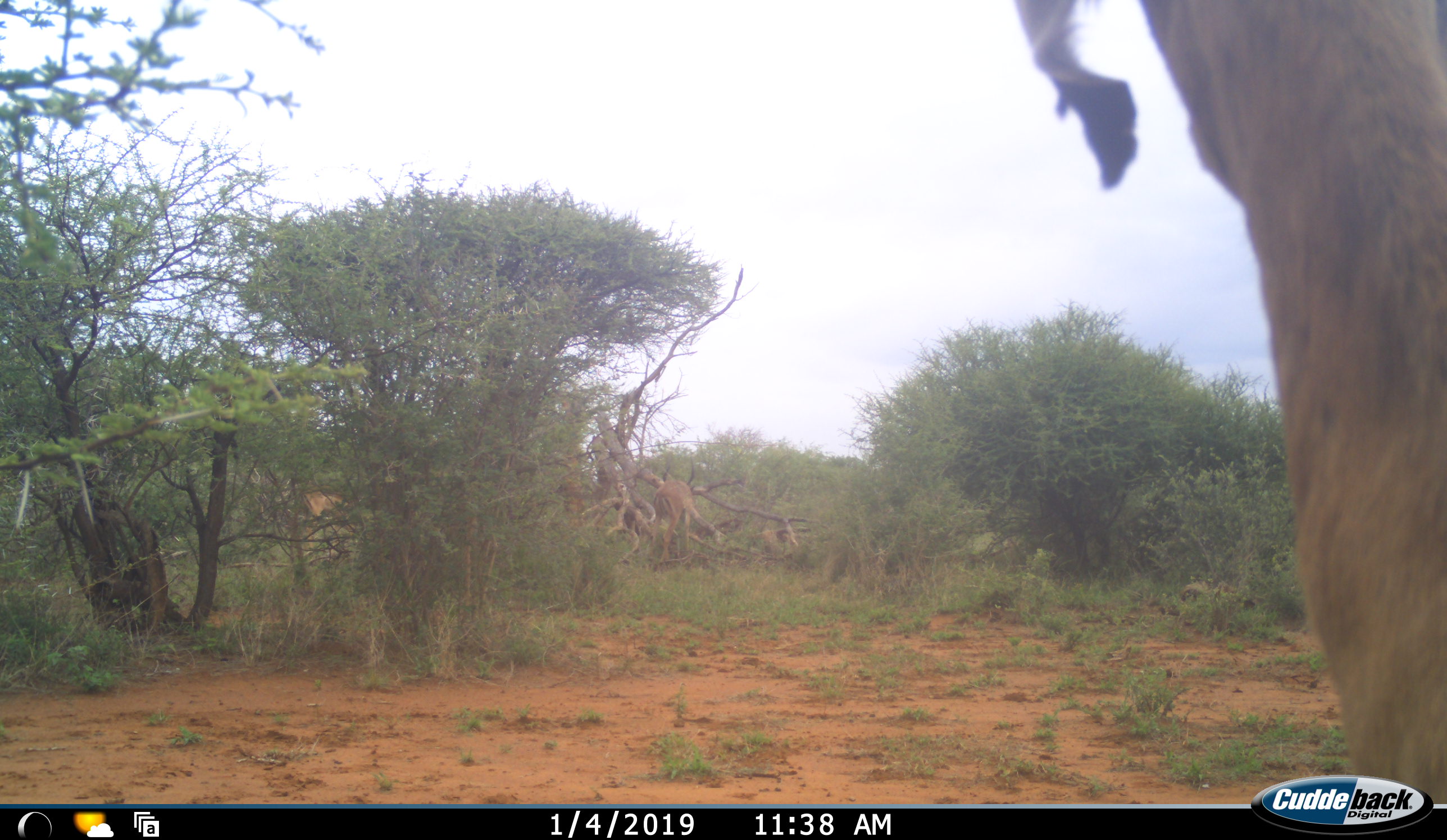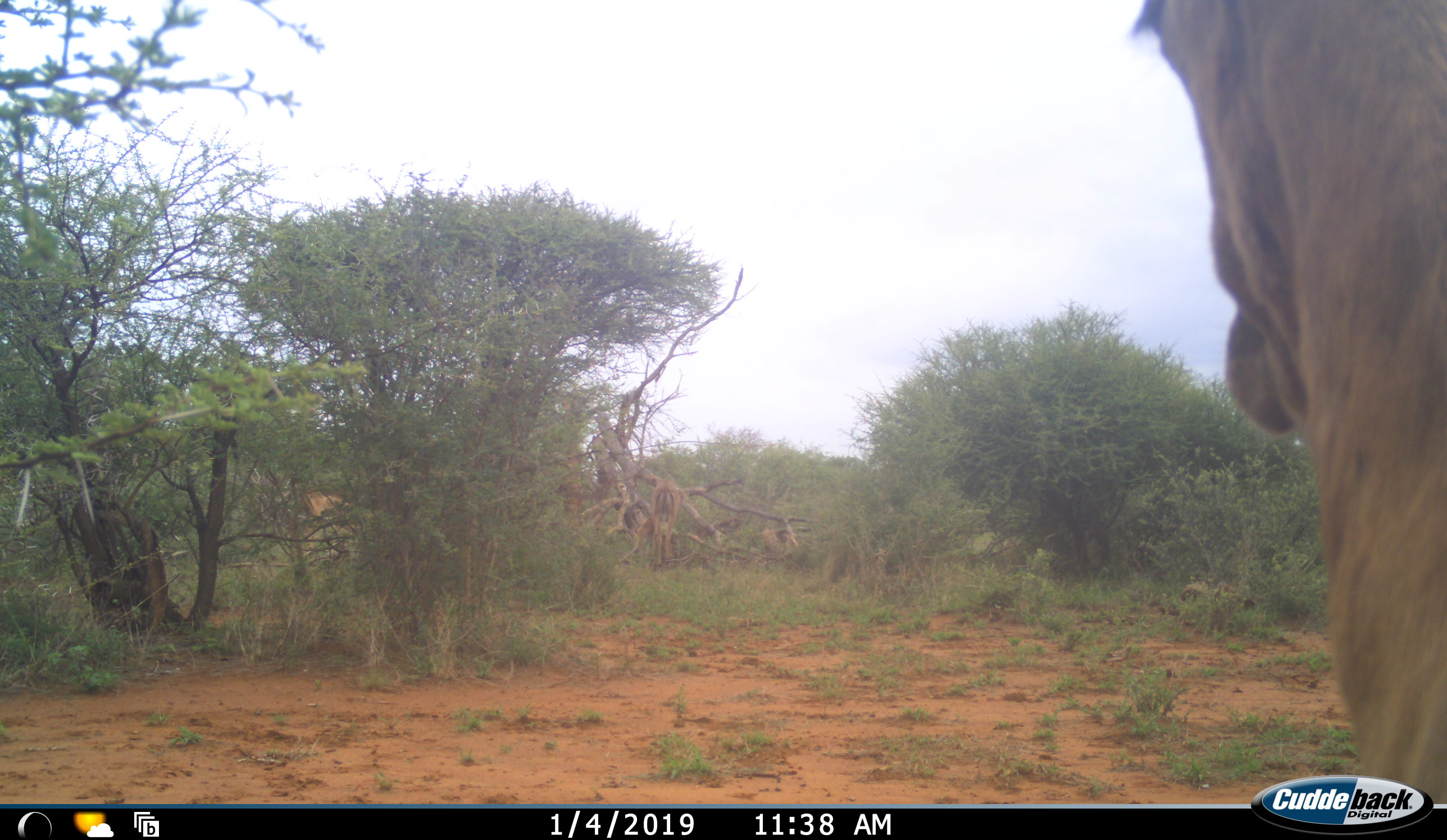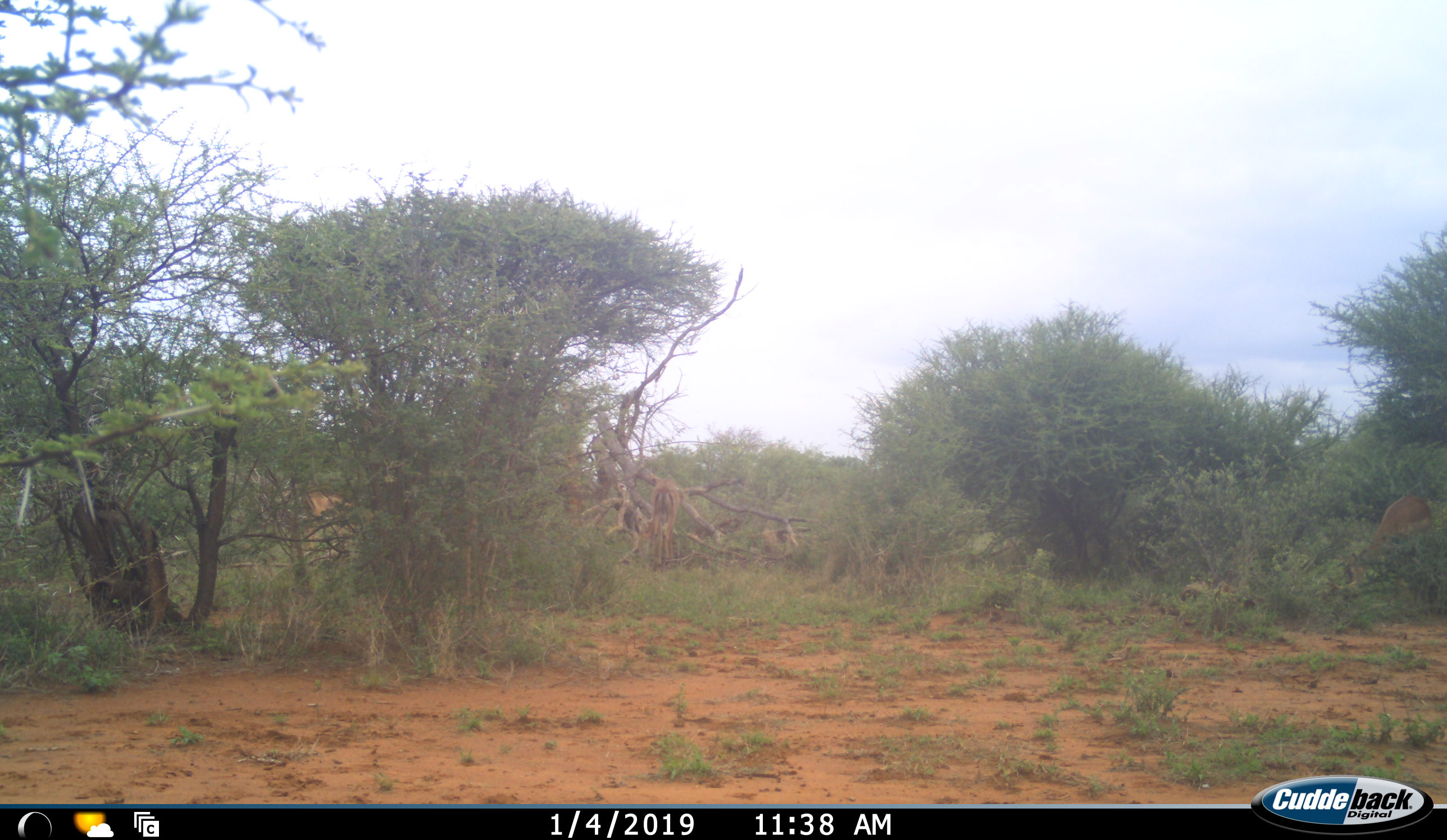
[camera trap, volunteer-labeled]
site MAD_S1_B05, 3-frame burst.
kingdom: Animalia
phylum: Chordata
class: Mammalia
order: Artiodactyla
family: Bovidae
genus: Aepyceros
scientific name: Aepyceros melampus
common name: impala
Impala (Aepyceros melampus), count 3. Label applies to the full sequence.